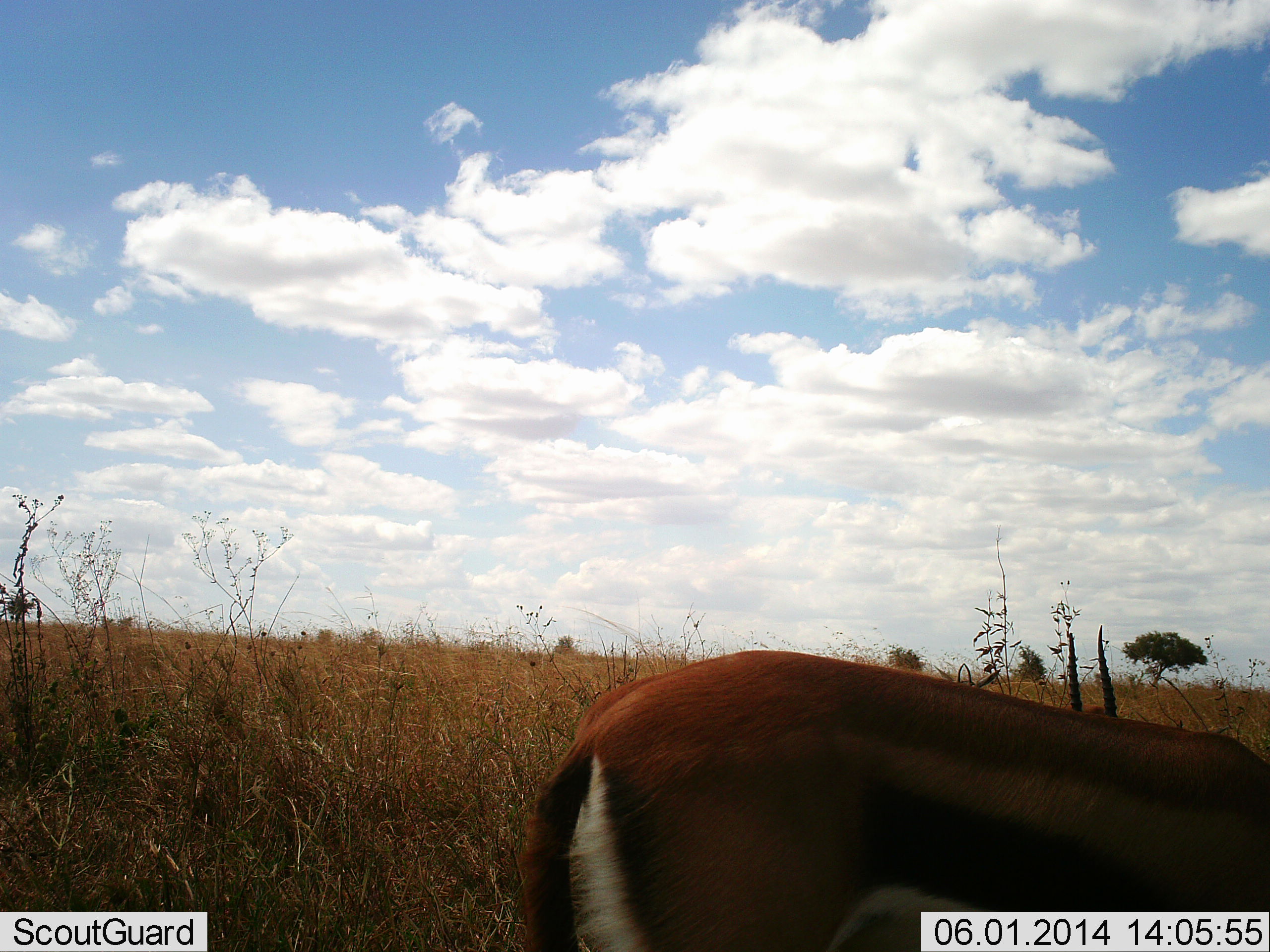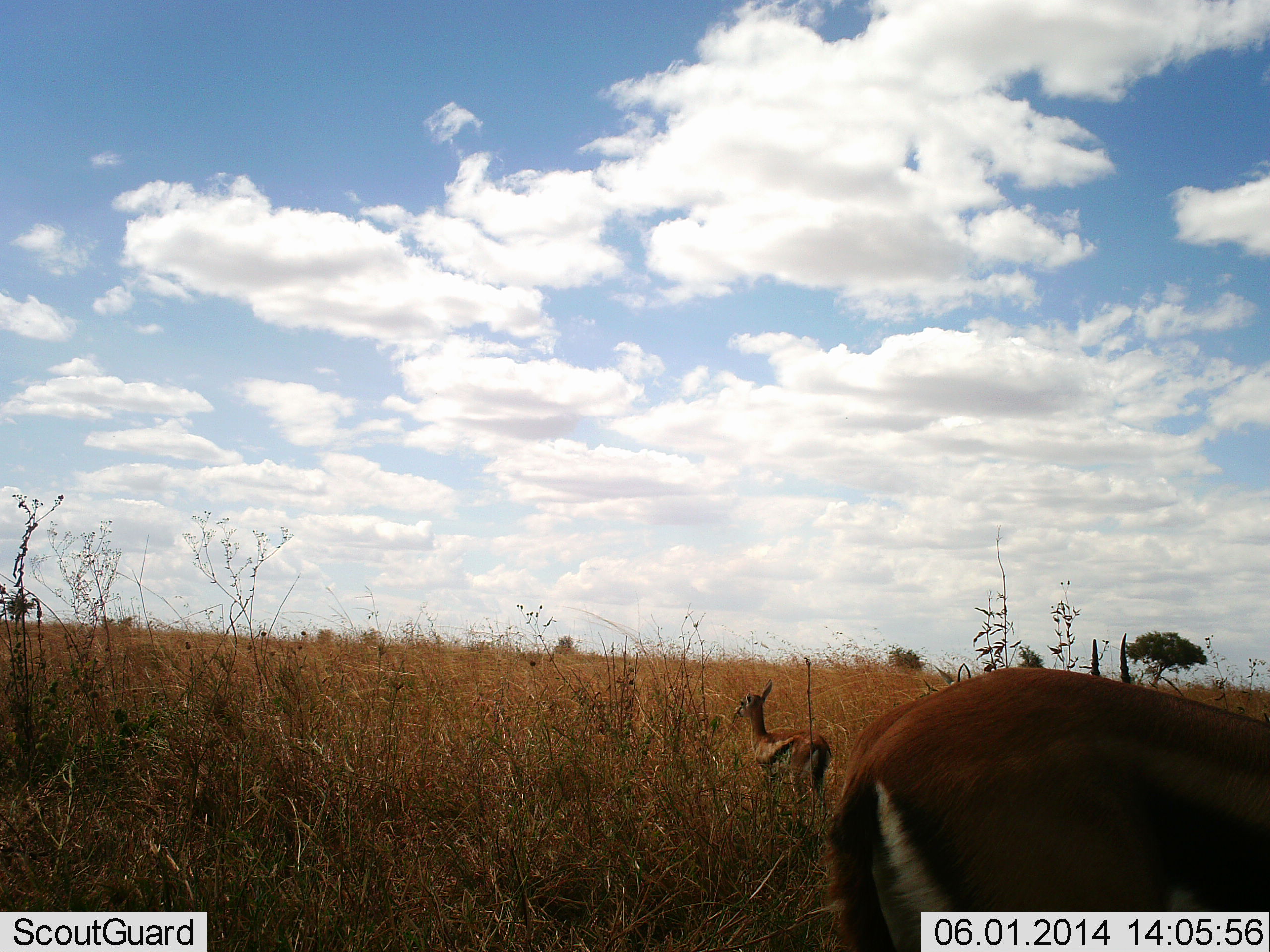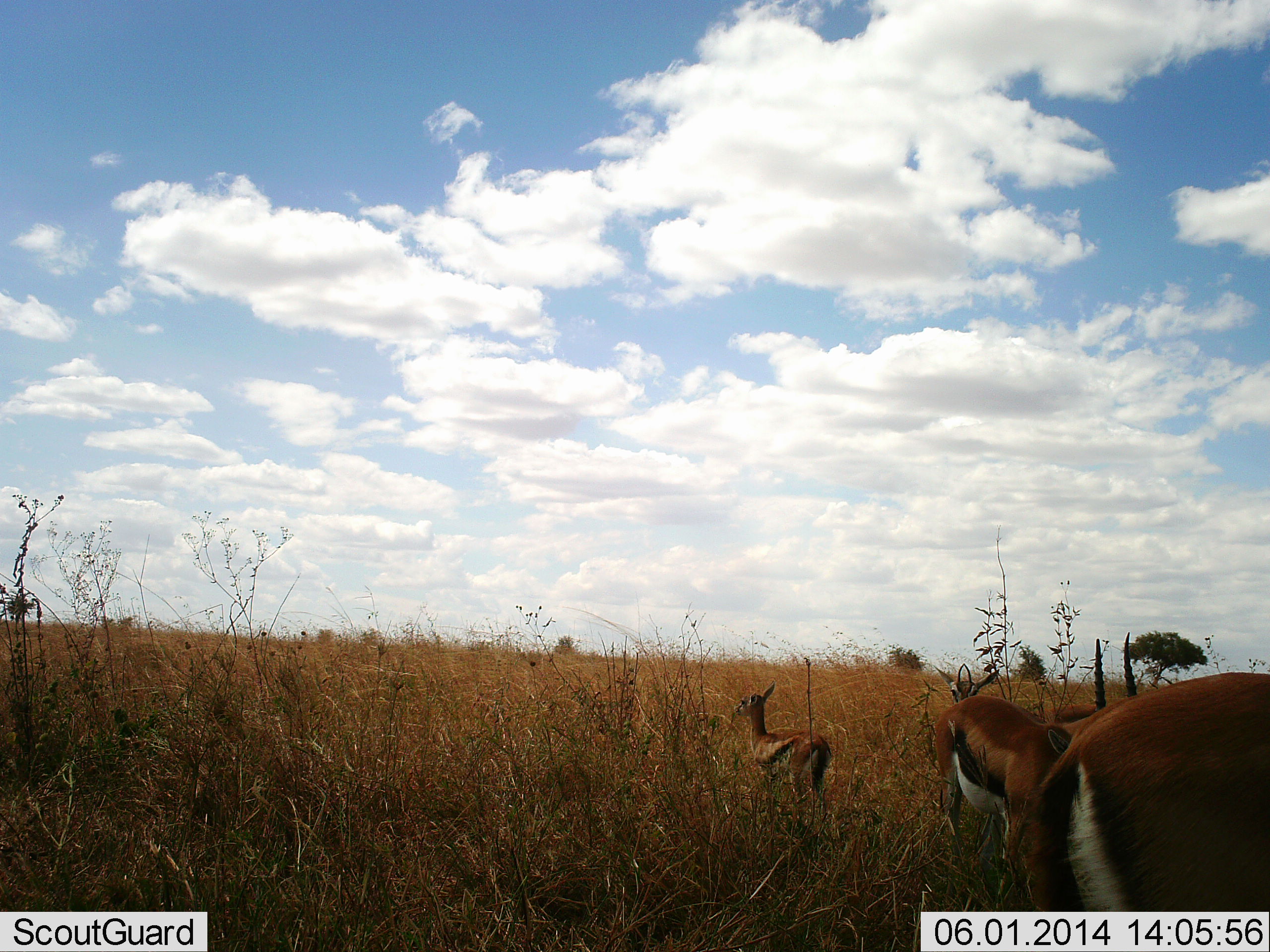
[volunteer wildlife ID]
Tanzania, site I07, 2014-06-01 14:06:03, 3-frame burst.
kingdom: Animalia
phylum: Chordata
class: Mammalia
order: Artiodactyla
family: Bovidae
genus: Eudorcas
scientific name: Eudorcas thomsonii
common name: thomson's gazelle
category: gazellethomsons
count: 3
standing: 90%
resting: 2%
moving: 58%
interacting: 0%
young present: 22%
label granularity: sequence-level